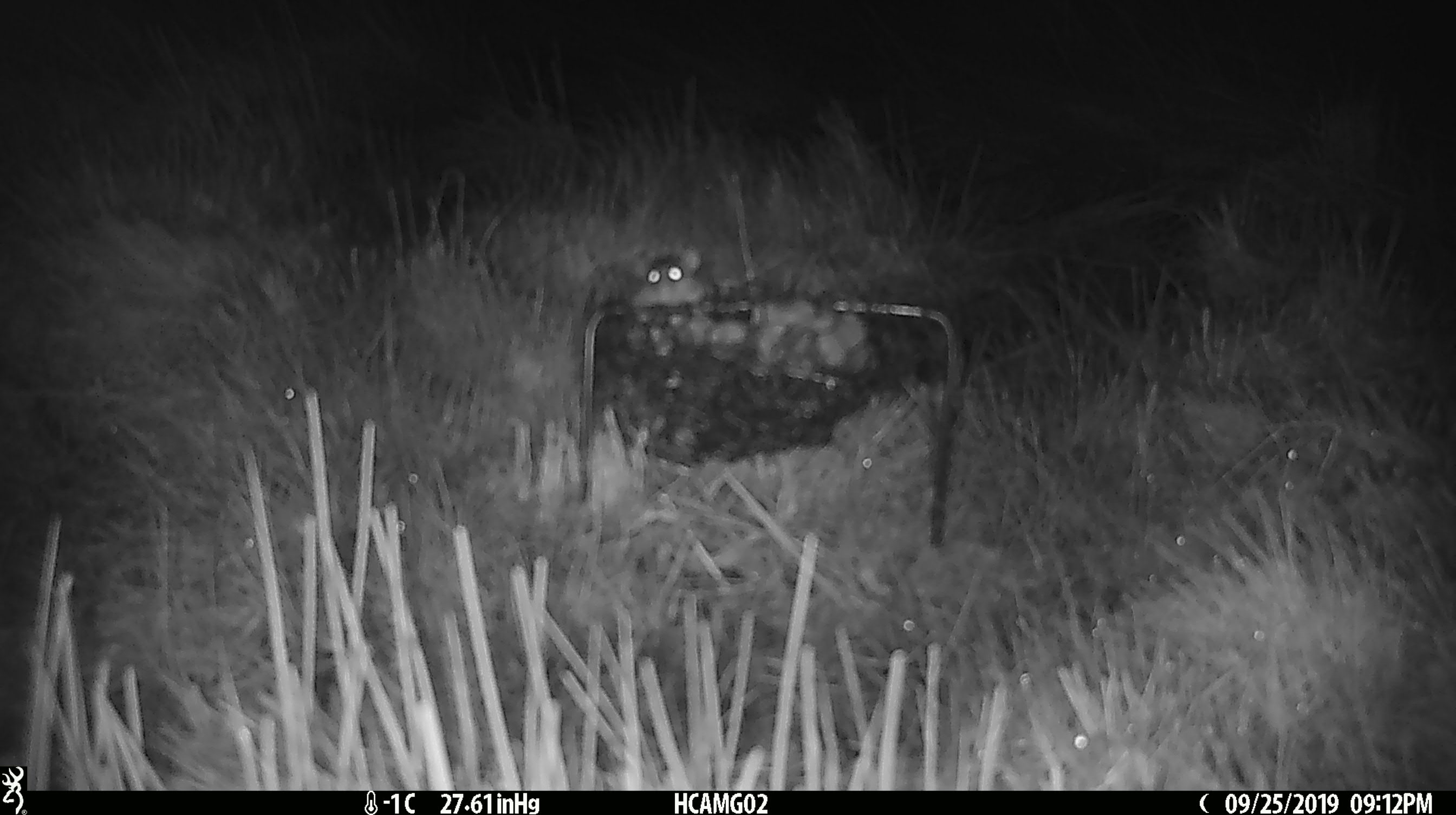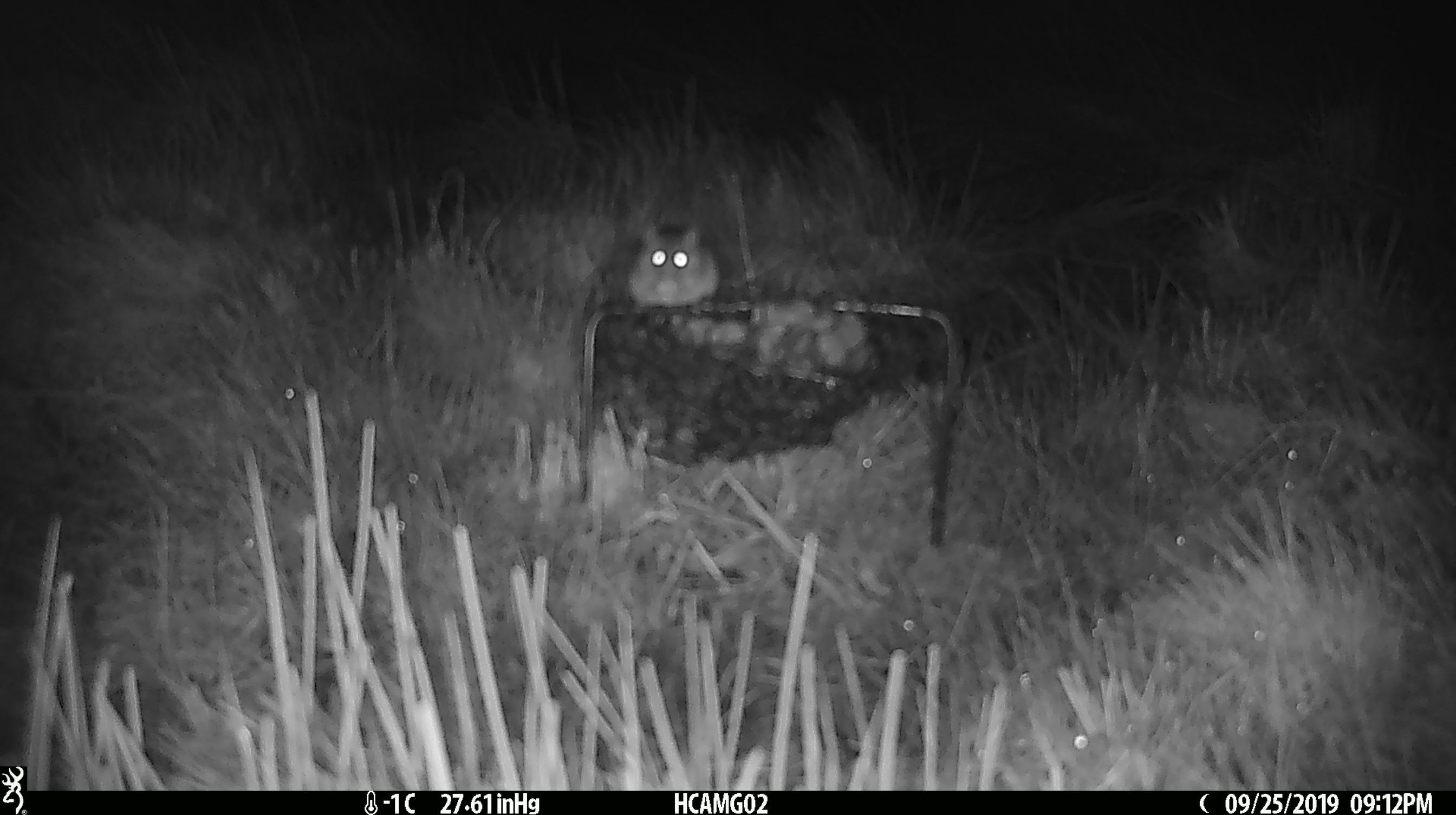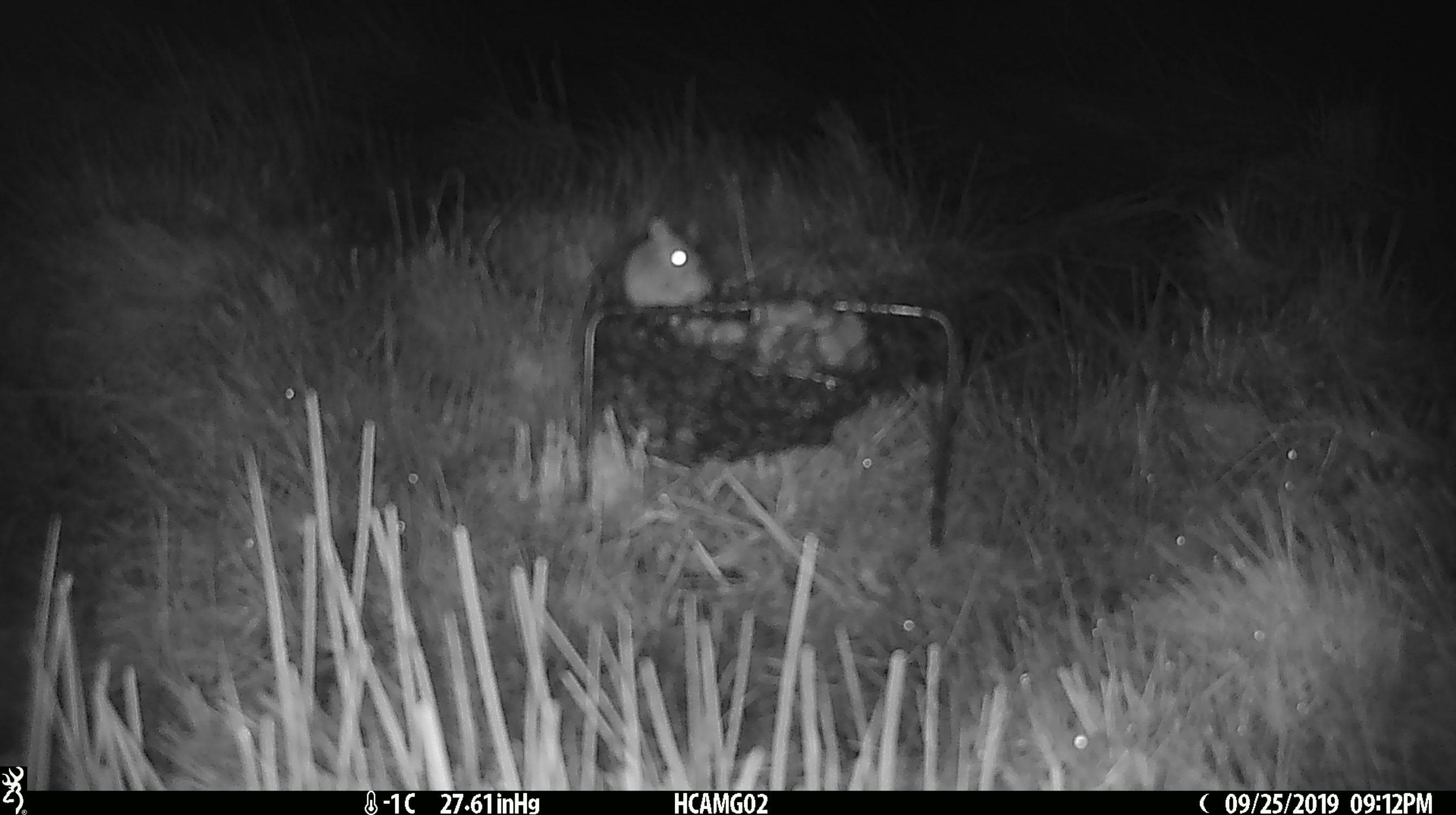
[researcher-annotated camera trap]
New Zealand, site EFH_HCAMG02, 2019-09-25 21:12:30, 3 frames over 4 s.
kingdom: Animalia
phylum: Chordata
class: Mammalia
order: Rodentia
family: Muridae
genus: Mus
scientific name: Mus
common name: mouse